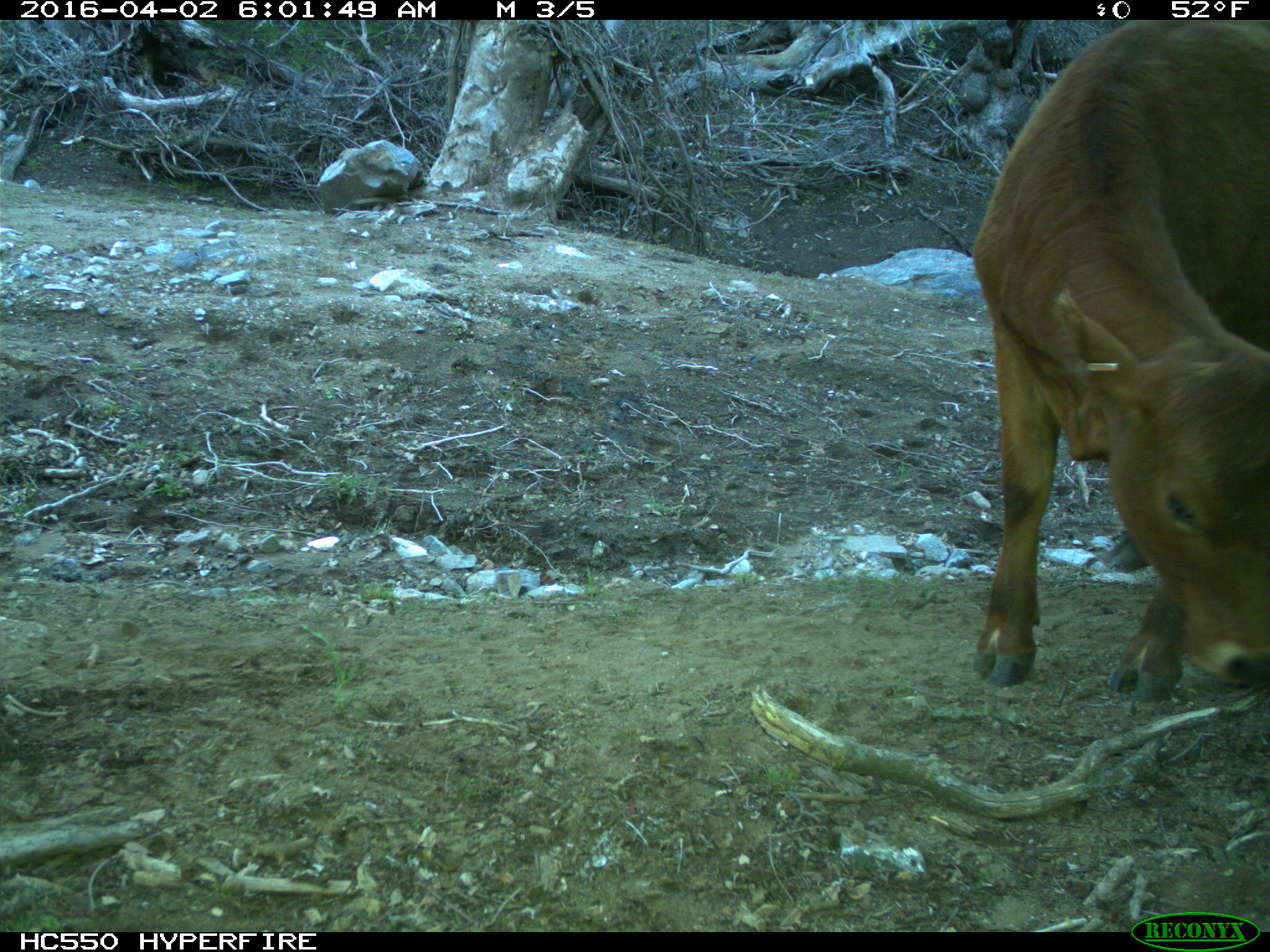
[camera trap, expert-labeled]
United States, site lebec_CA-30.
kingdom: Animalia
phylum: Chordata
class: Mammalia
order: Artiodactyla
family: Bovidae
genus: Bos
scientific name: Bos taurus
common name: domestic cow